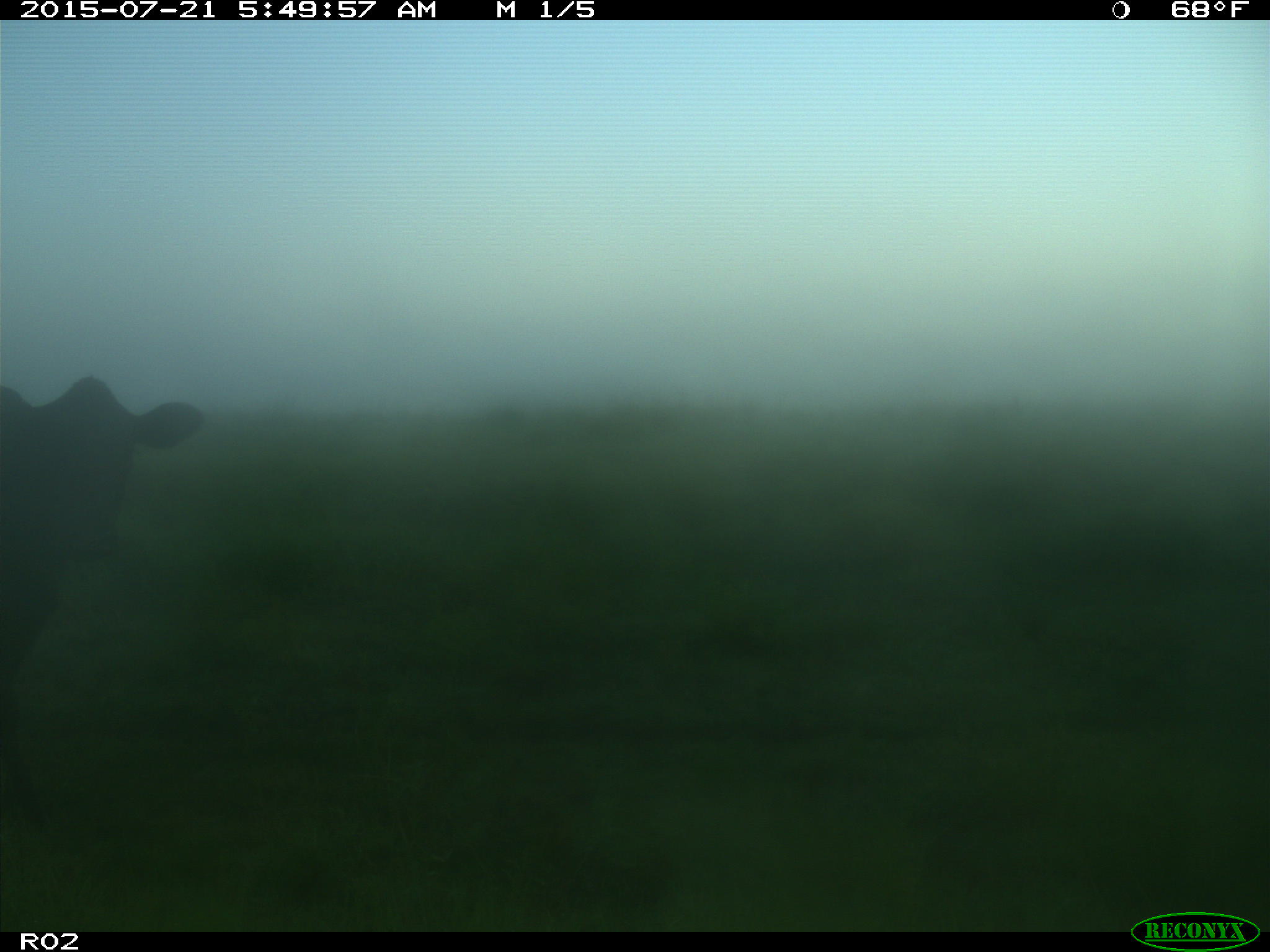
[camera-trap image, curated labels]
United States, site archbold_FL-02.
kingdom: Animalia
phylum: Chordata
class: Mammalia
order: Artiodactyla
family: Bovidae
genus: Bos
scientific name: Bos taurus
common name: domestic cow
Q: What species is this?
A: Bos taurus (domestic cow).